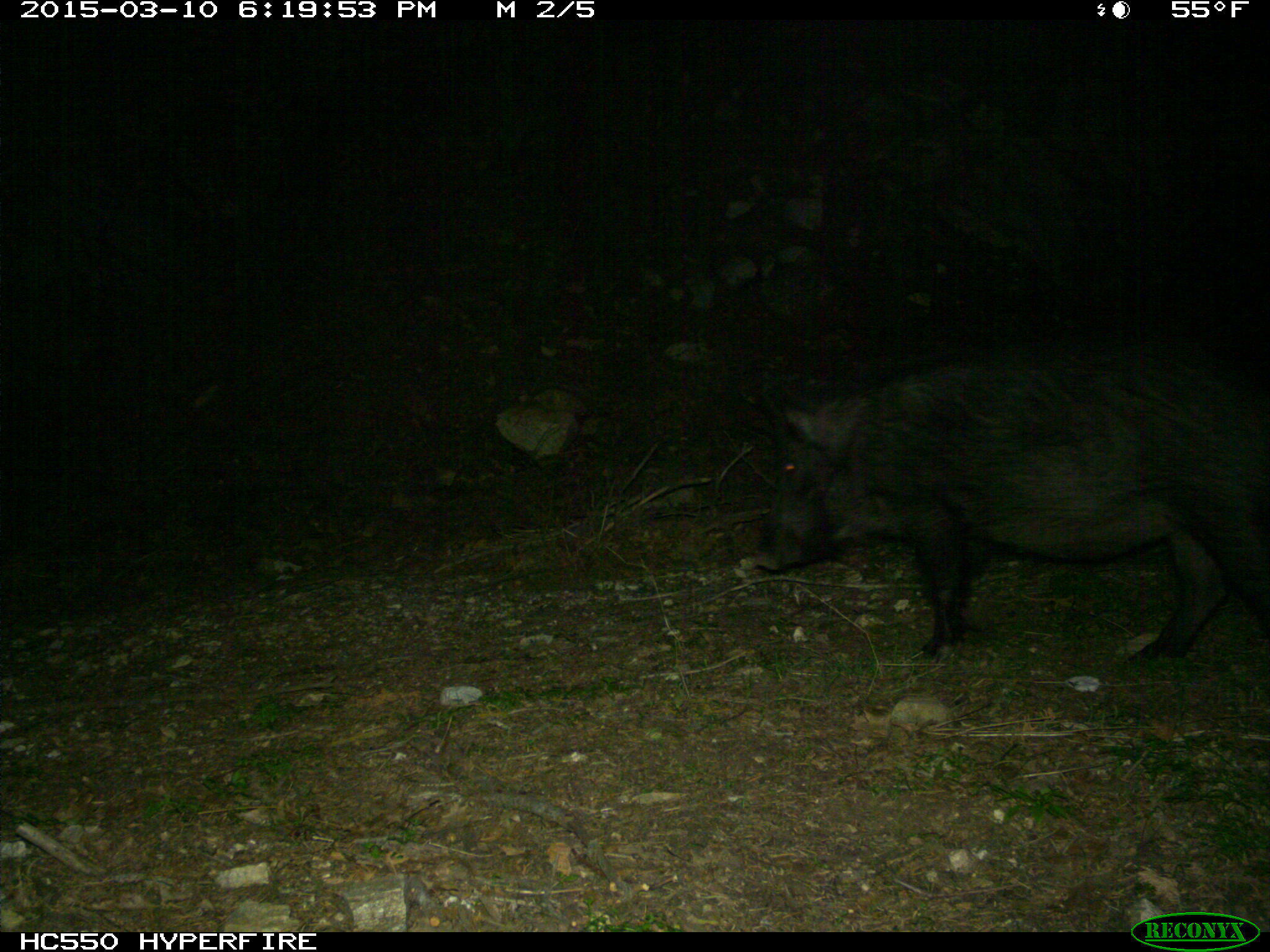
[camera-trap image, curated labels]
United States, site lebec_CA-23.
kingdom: Animalia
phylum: Chordata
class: Mammalia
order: Artiodactyla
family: Suidae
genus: Sus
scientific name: Sus scrofa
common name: wild boar